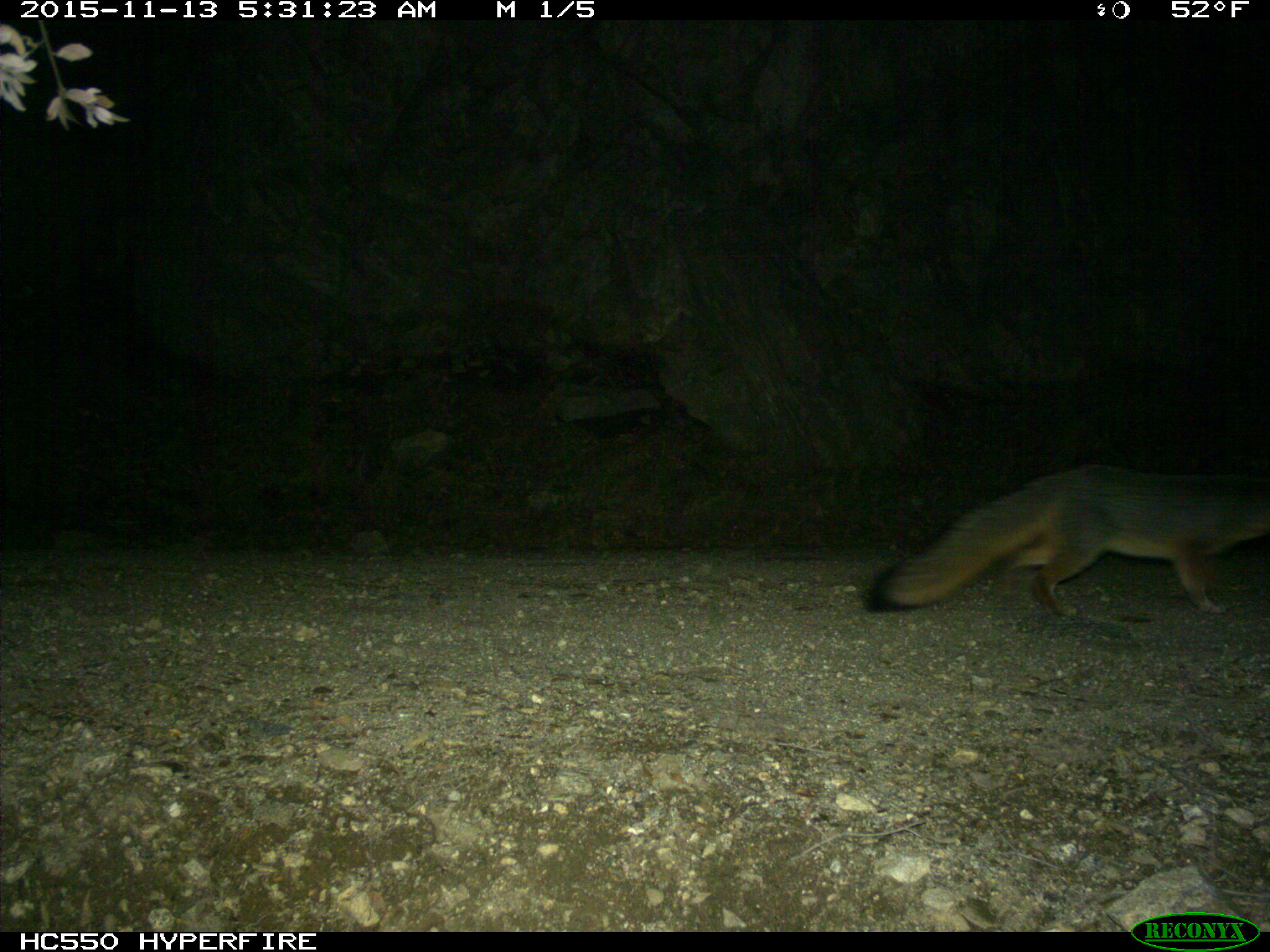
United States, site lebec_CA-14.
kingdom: Animalia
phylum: Chordata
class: Mammalia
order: Carnivora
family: Canidae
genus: Urocyon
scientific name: Urocyon cinereoargenteus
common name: gray fox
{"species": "Urocyon cinereoargenteus (gray fox)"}